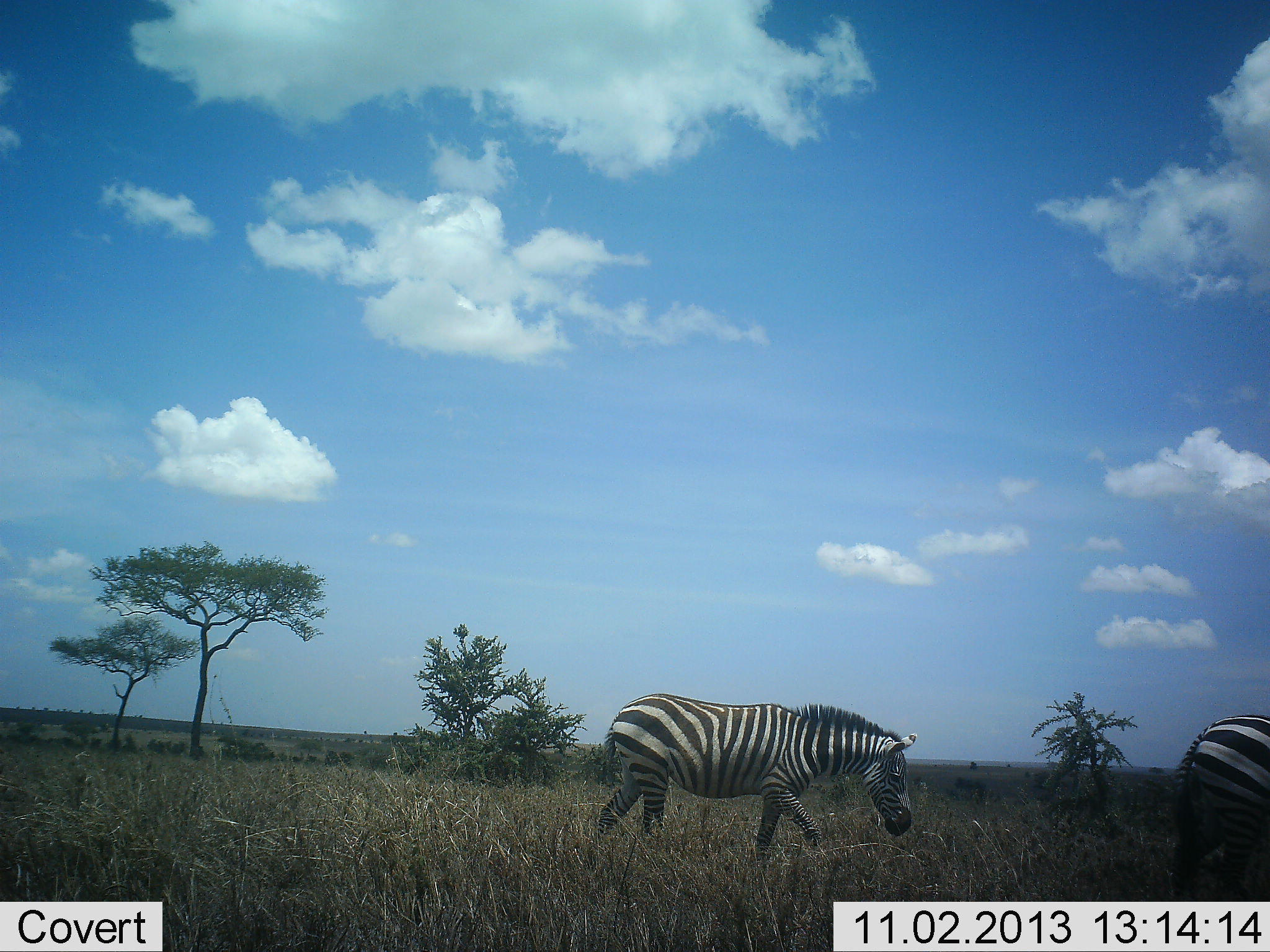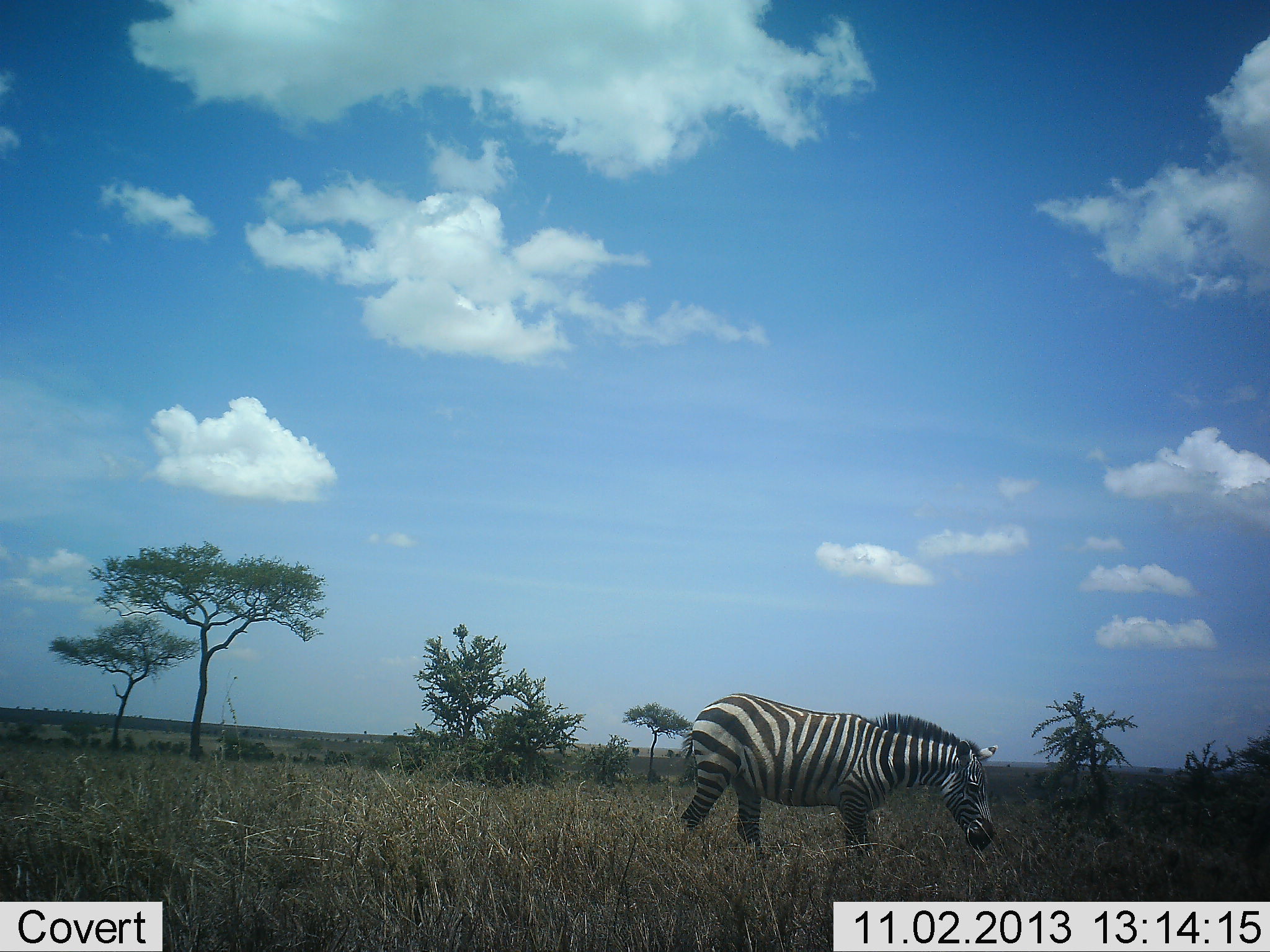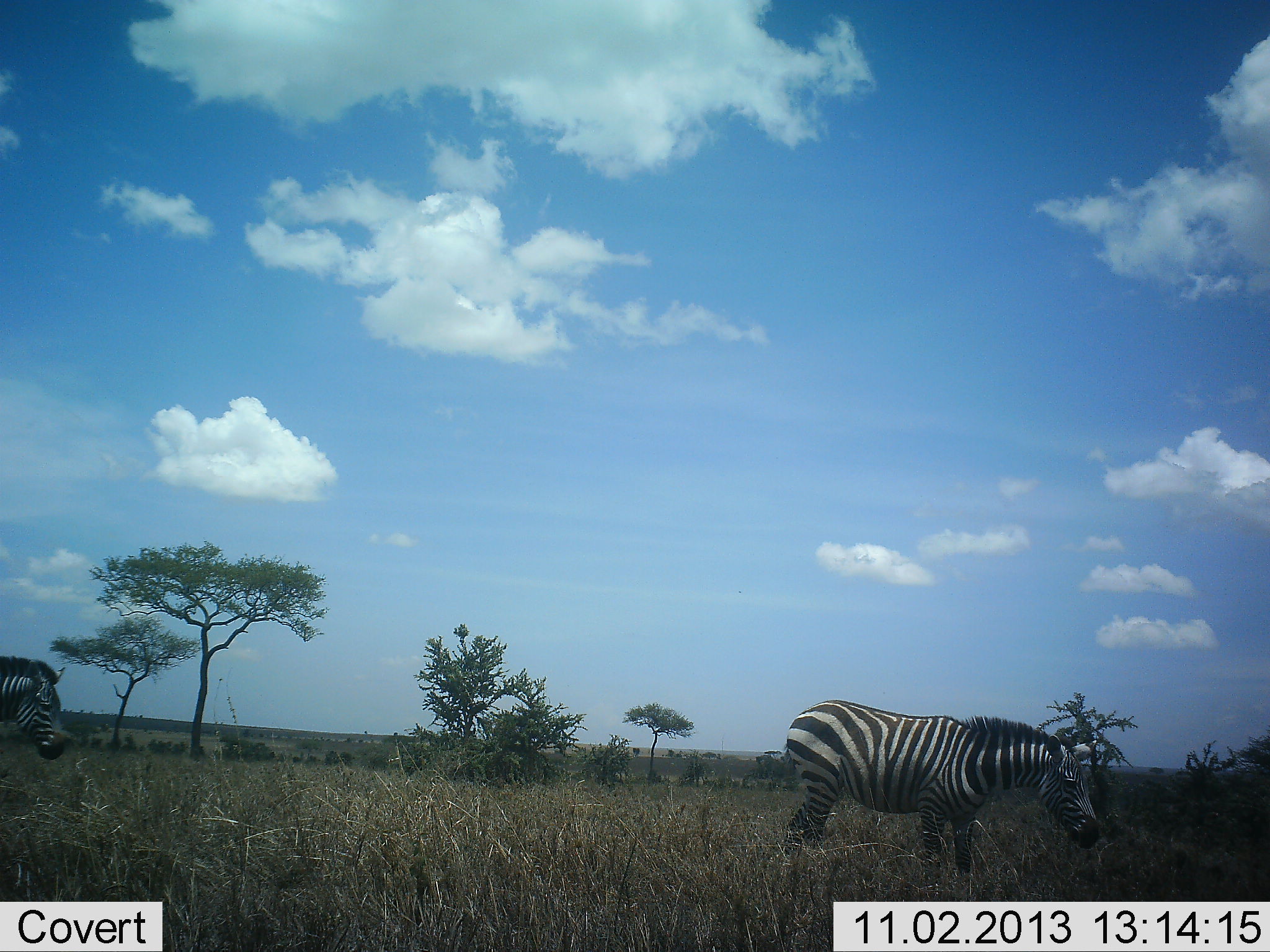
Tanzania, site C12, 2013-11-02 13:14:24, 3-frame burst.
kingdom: Animalia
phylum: Chordata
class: Mammalia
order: Perissodactyla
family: Equidae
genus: Equus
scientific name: Equus quagga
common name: plains zebra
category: zebra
Zebra (plains zebra) (Equus quagga), count 3. Behavior (volunteer vote fractions): standing 10%, resting 0%, moving 90%, interacting 0%. Young present (vote fraction): 0%. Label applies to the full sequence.